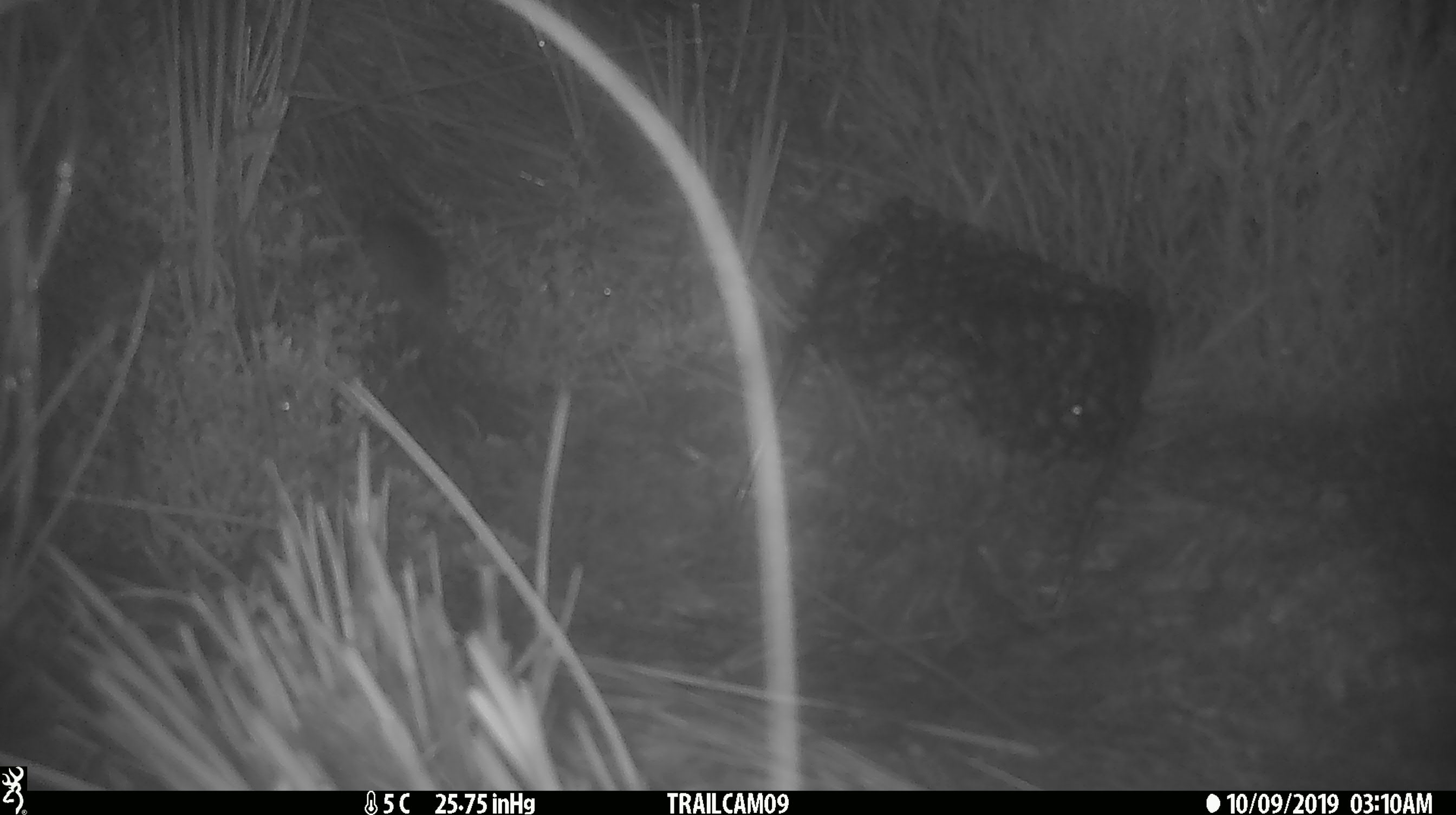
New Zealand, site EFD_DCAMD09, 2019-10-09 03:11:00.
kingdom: Animalia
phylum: Chordata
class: Mammalia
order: Rodentia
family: Muridae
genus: Mus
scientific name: Mus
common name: mouse